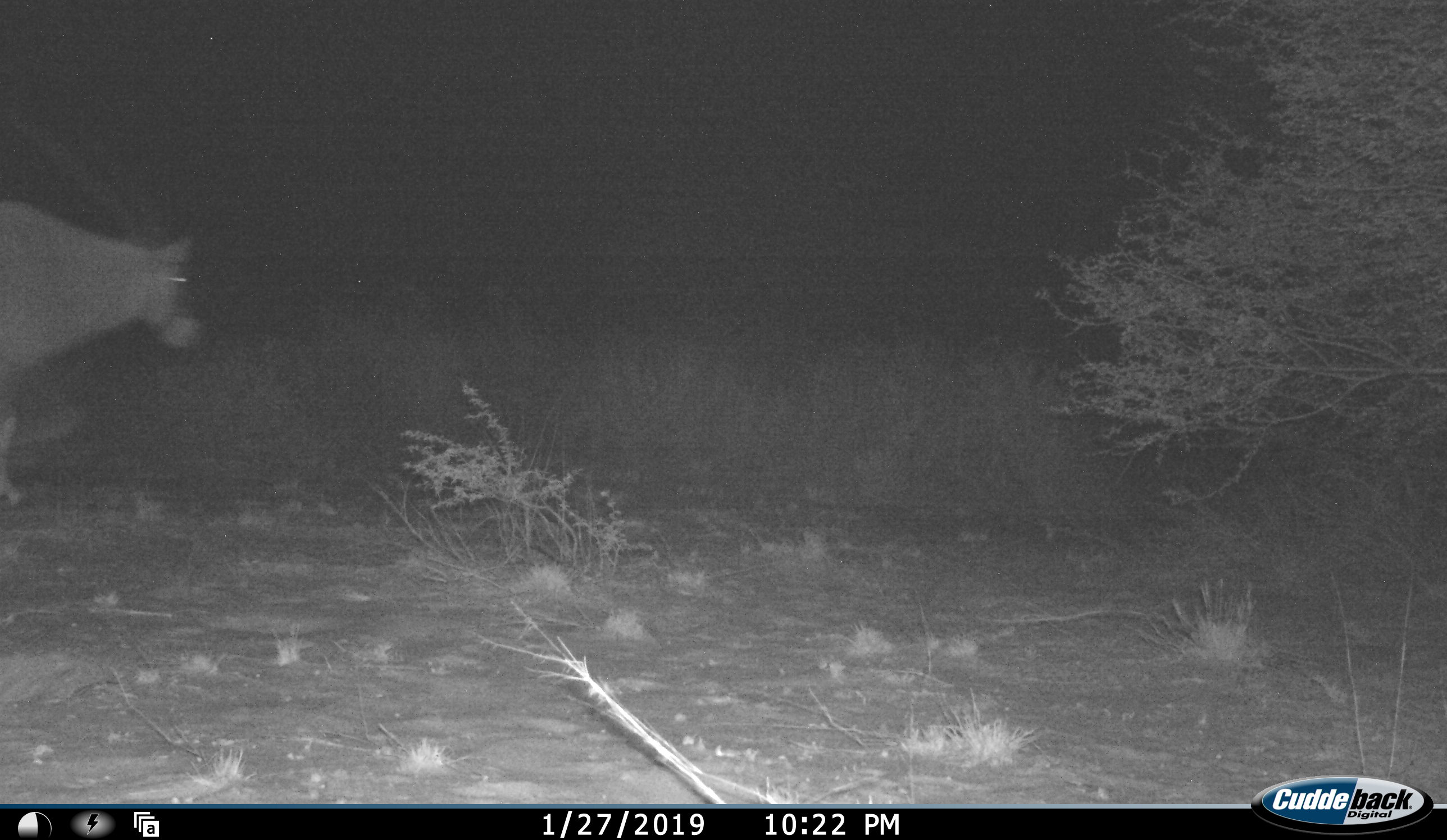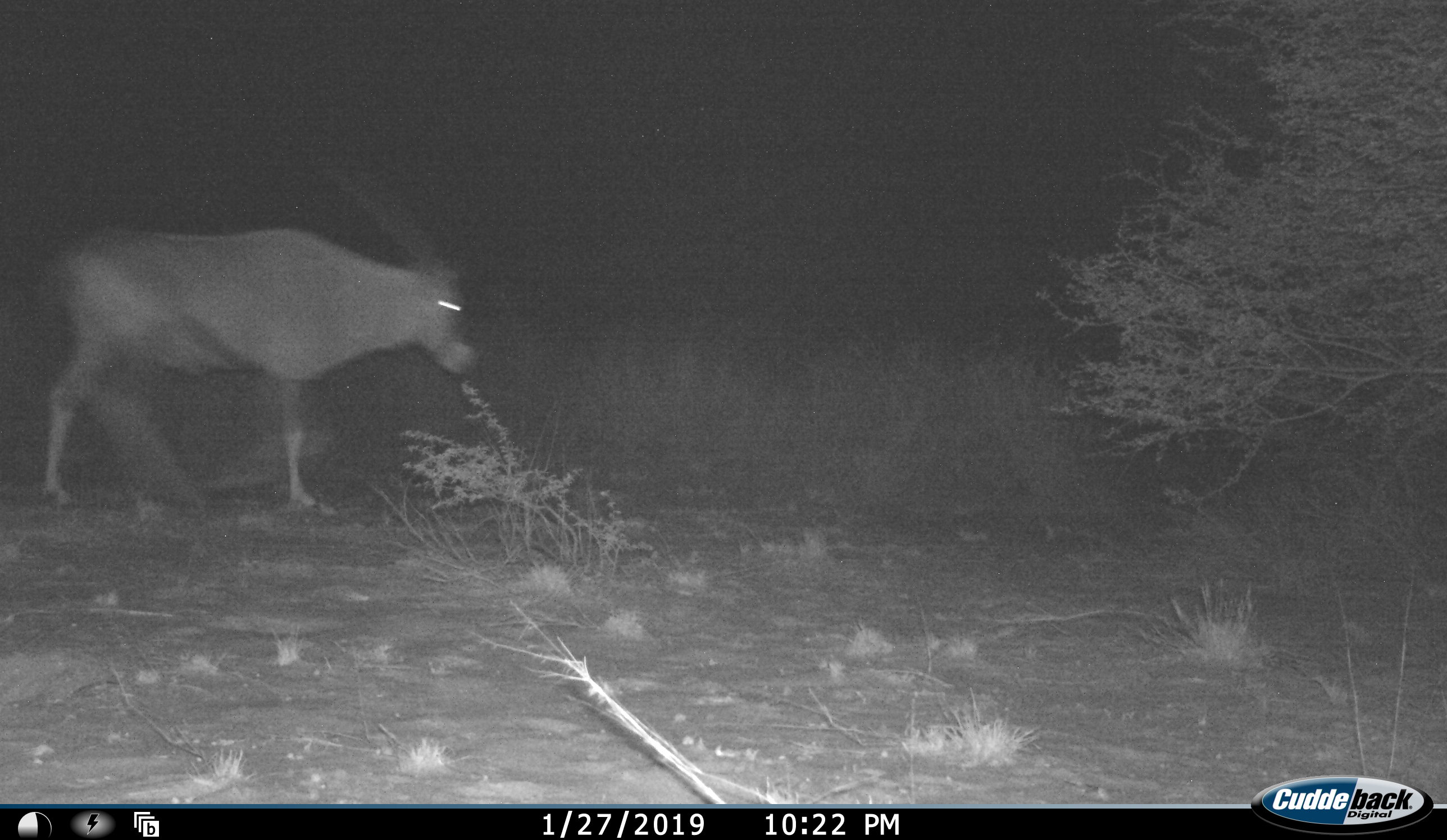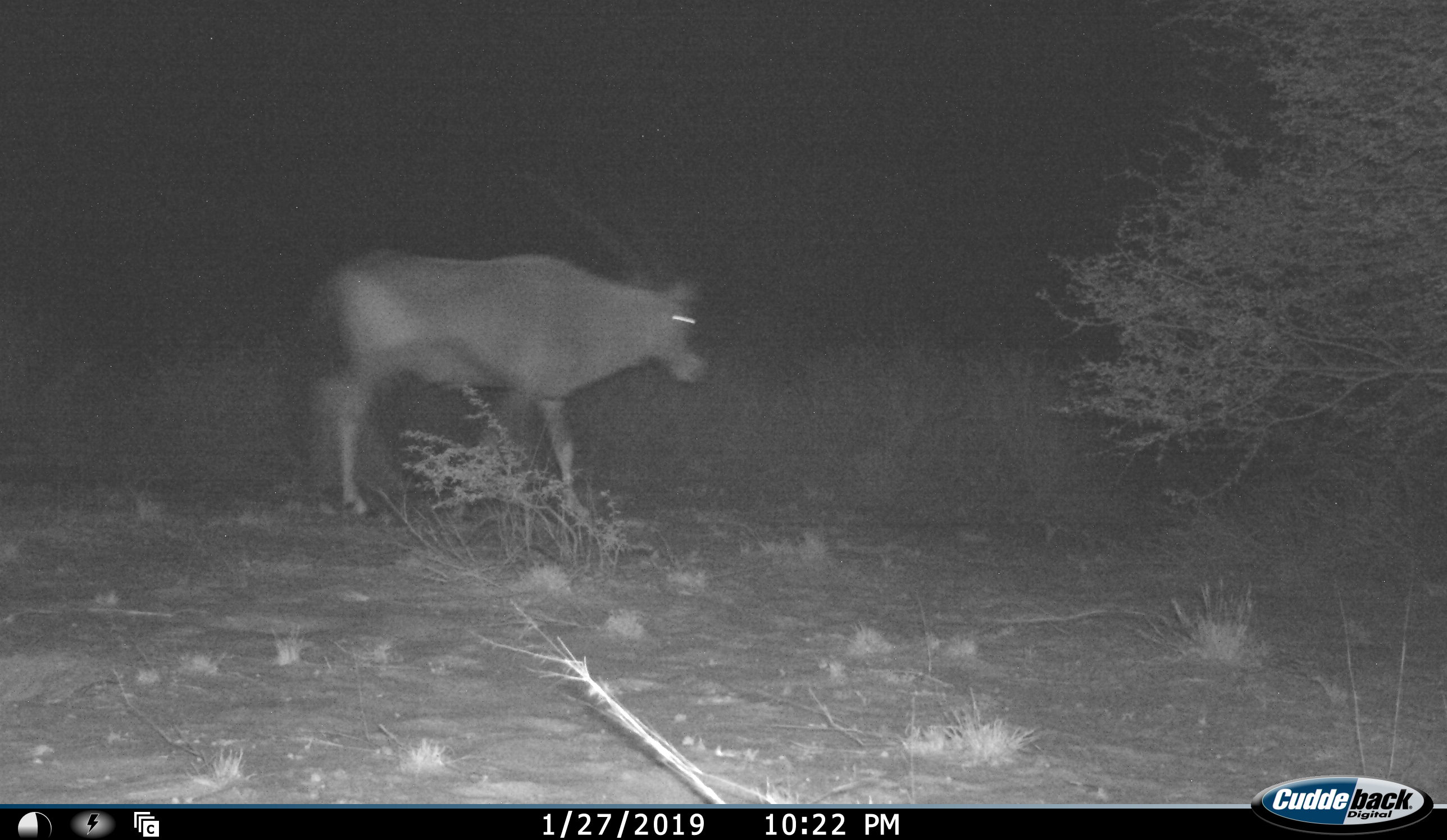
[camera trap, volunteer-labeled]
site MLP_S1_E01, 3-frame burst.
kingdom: Animalia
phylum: Chordata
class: Mammalia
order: Artiodactyla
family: Bovidae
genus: Oryx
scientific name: Oryx gazella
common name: gemsbok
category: oryx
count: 1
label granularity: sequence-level